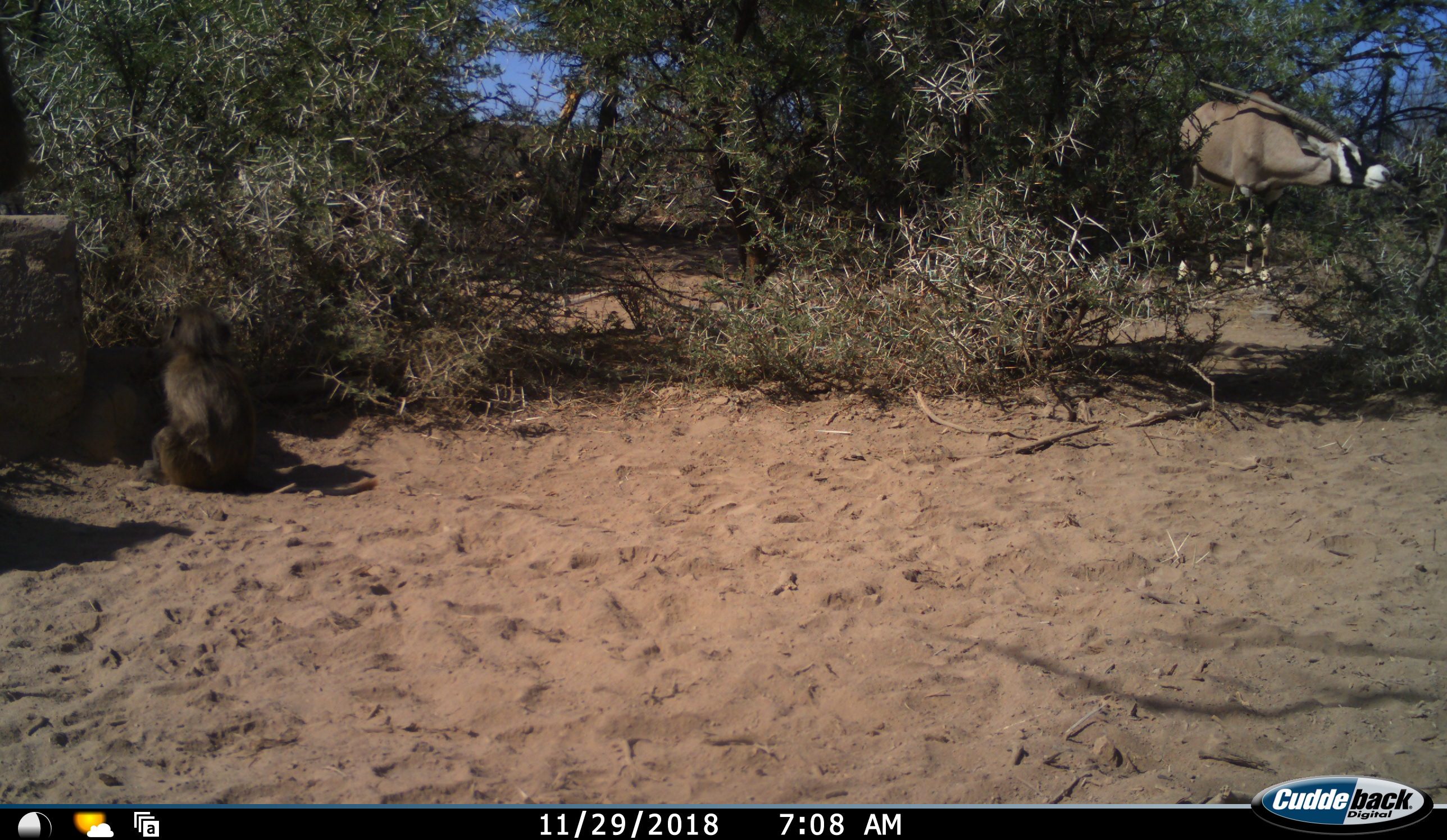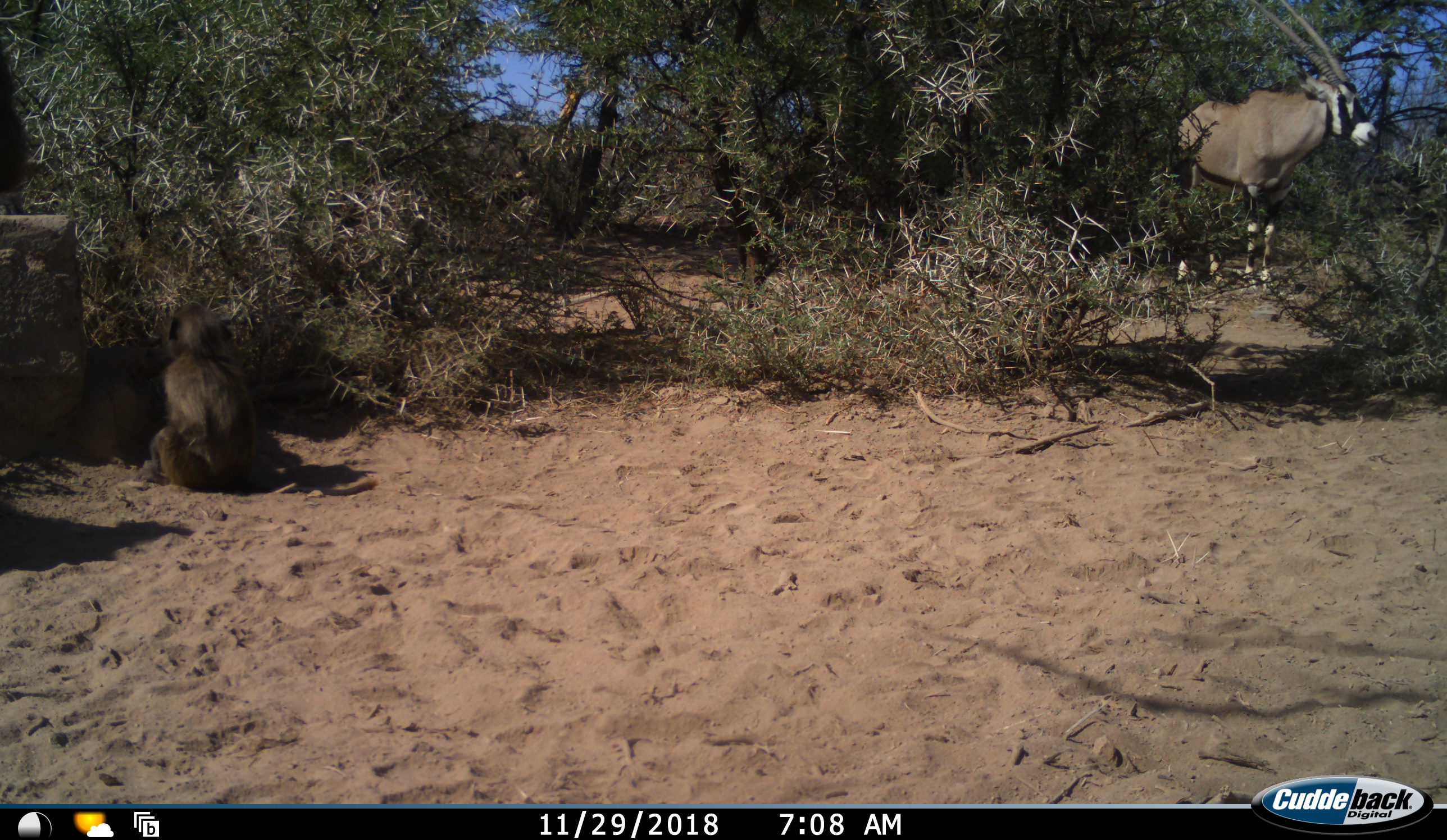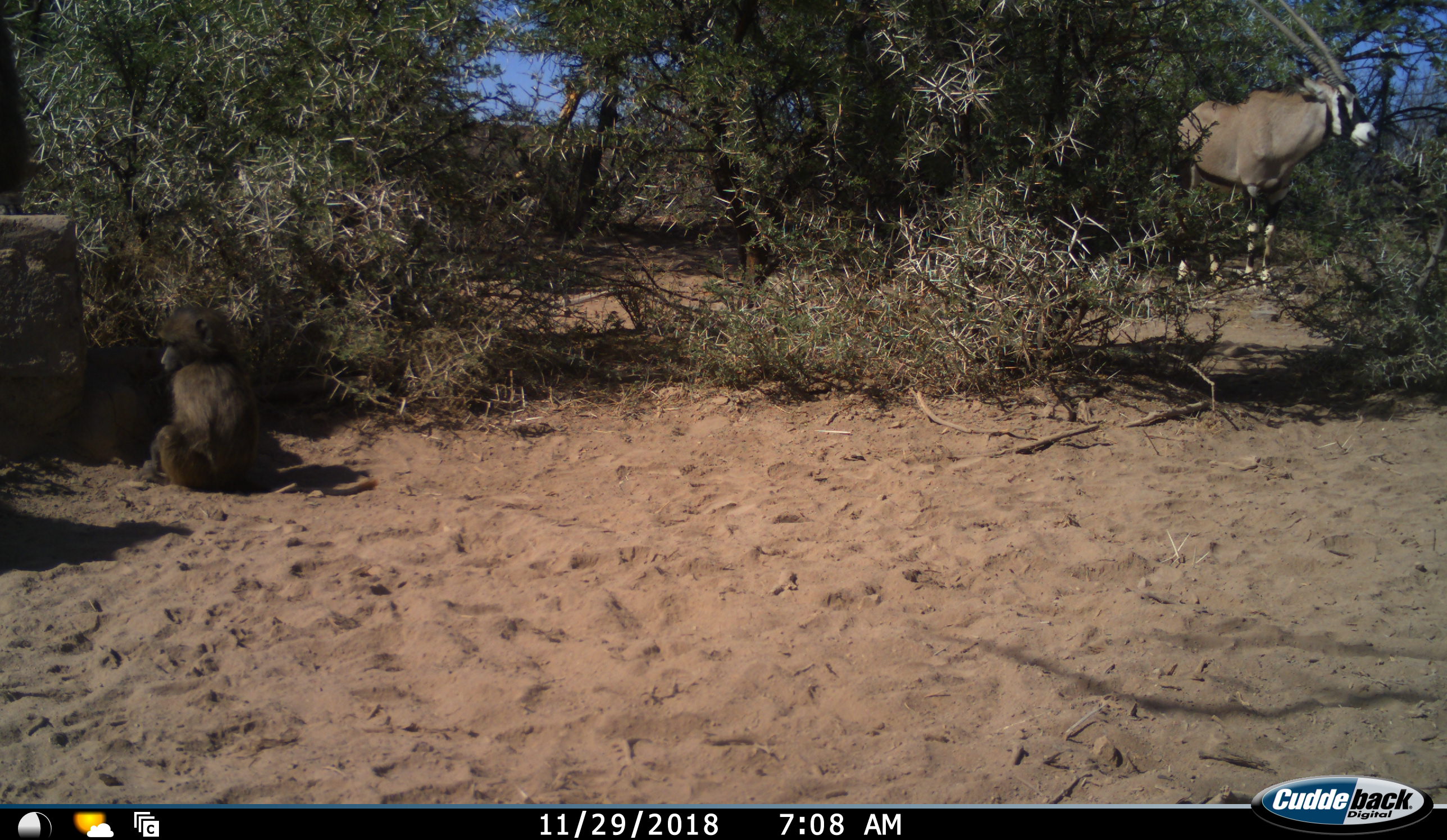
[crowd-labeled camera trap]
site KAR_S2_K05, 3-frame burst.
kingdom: Animalia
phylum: Chordata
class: Mammalia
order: Primates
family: Cercopithecidae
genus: Papio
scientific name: Papio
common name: baboon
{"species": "baboon (Papio)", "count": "1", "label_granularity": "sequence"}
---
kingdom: Animalia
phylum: Chordata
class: Mammalia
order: Artiodactyla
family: Bovidae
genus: Oryx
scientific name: Oryx gazella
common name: gemsbok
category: oryx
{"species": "oryx (gemsbok) (Oryx gazella)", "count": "1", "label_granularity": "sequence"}